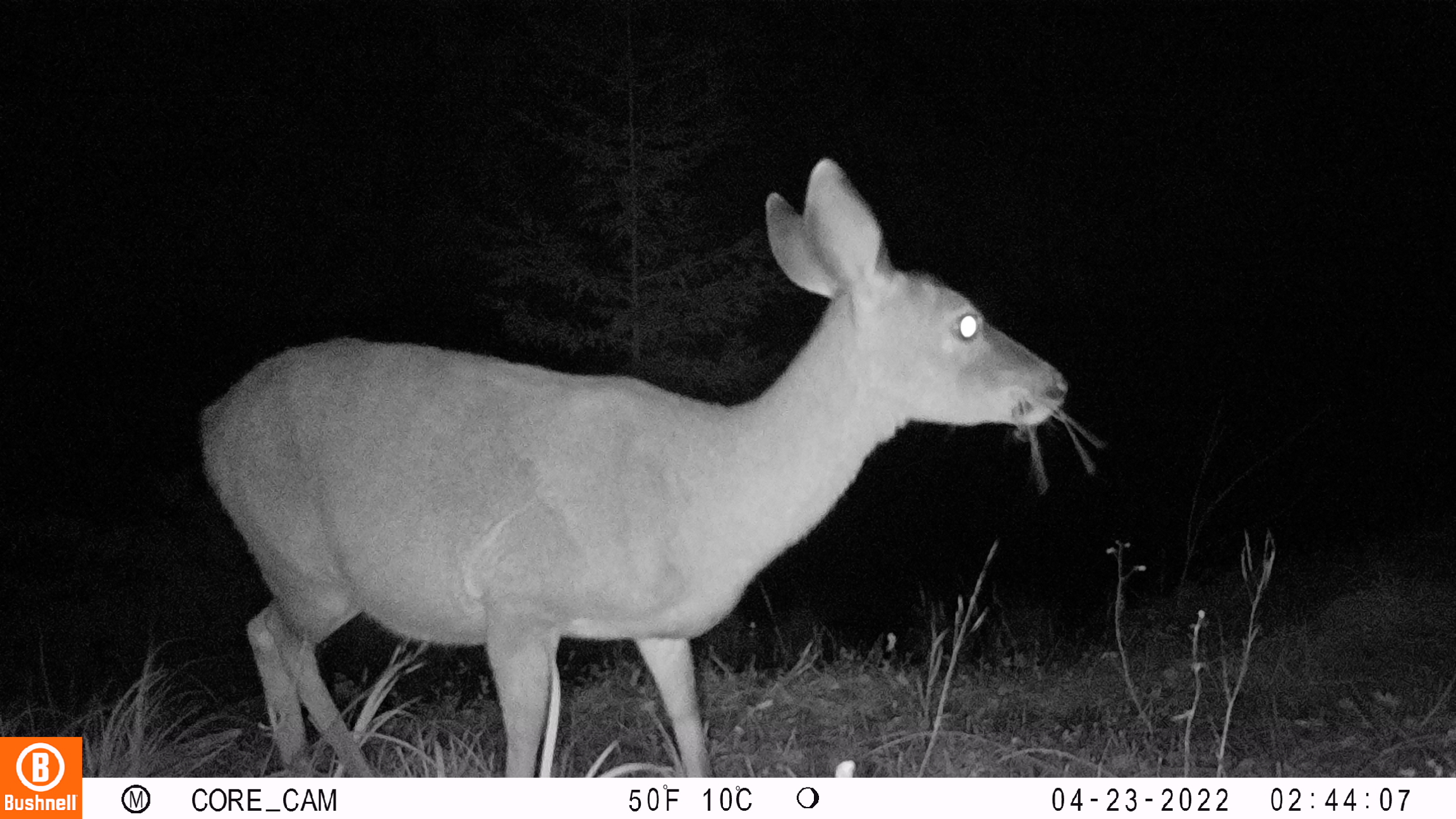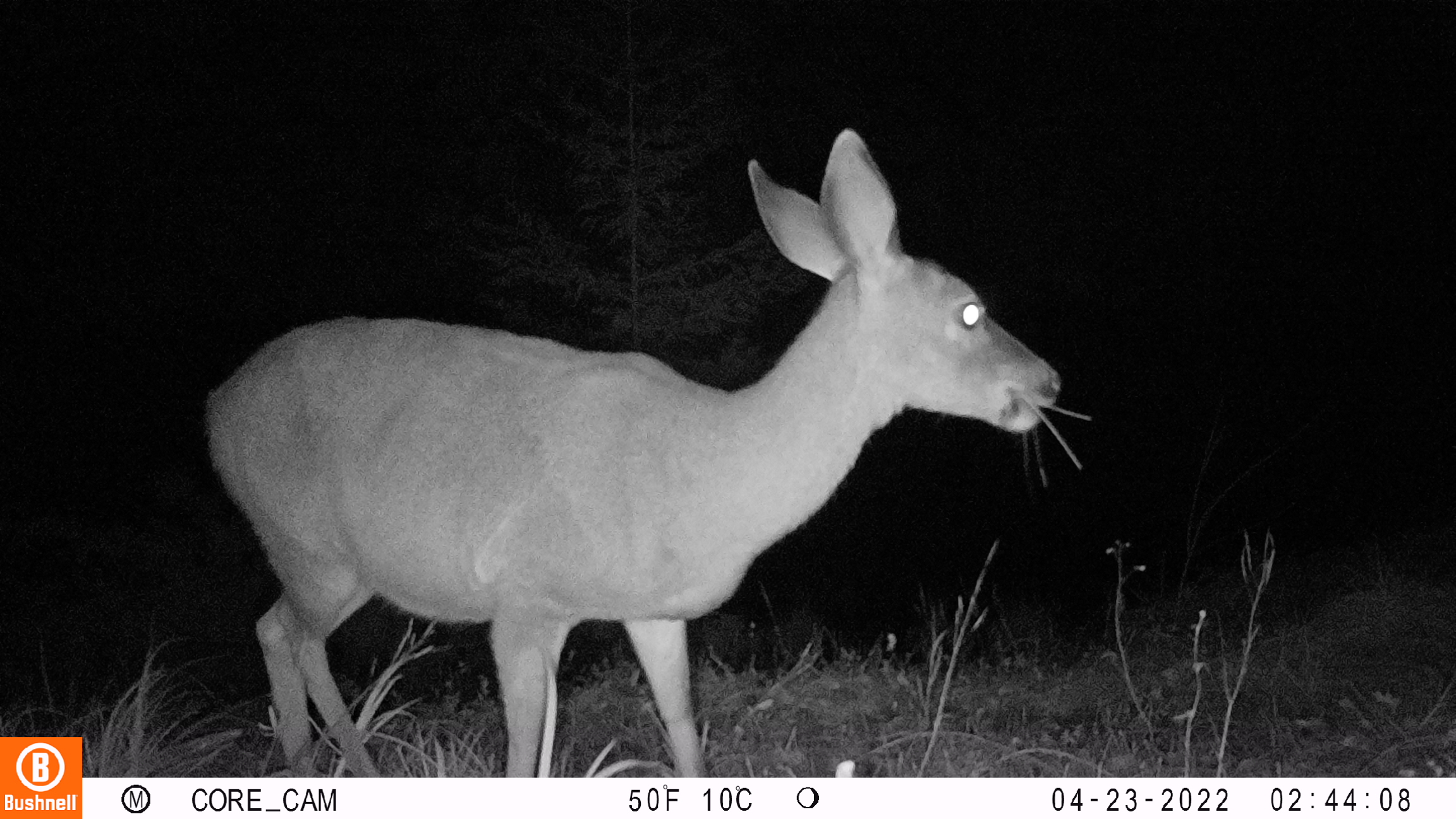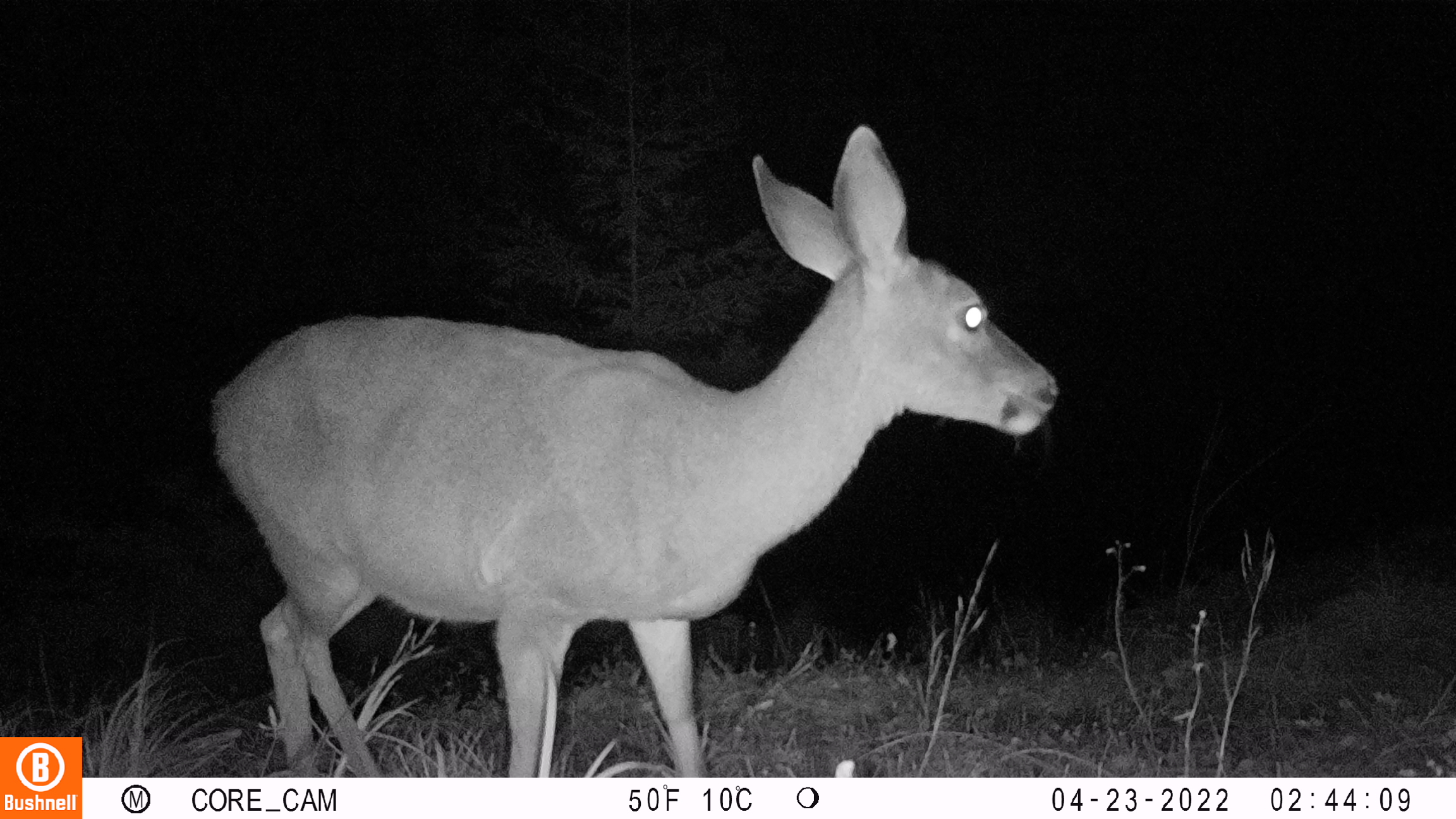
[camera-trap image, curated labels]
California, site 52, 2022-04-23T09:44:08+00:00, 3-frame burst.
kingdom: Animalia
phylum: Chordata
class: Mammalia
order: Artiodactyla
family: Cervidae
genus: Odocoileus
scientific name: Odocoileus hemionus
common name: mule deer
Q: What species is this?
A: Mule deer (Odocoileus hemionus).